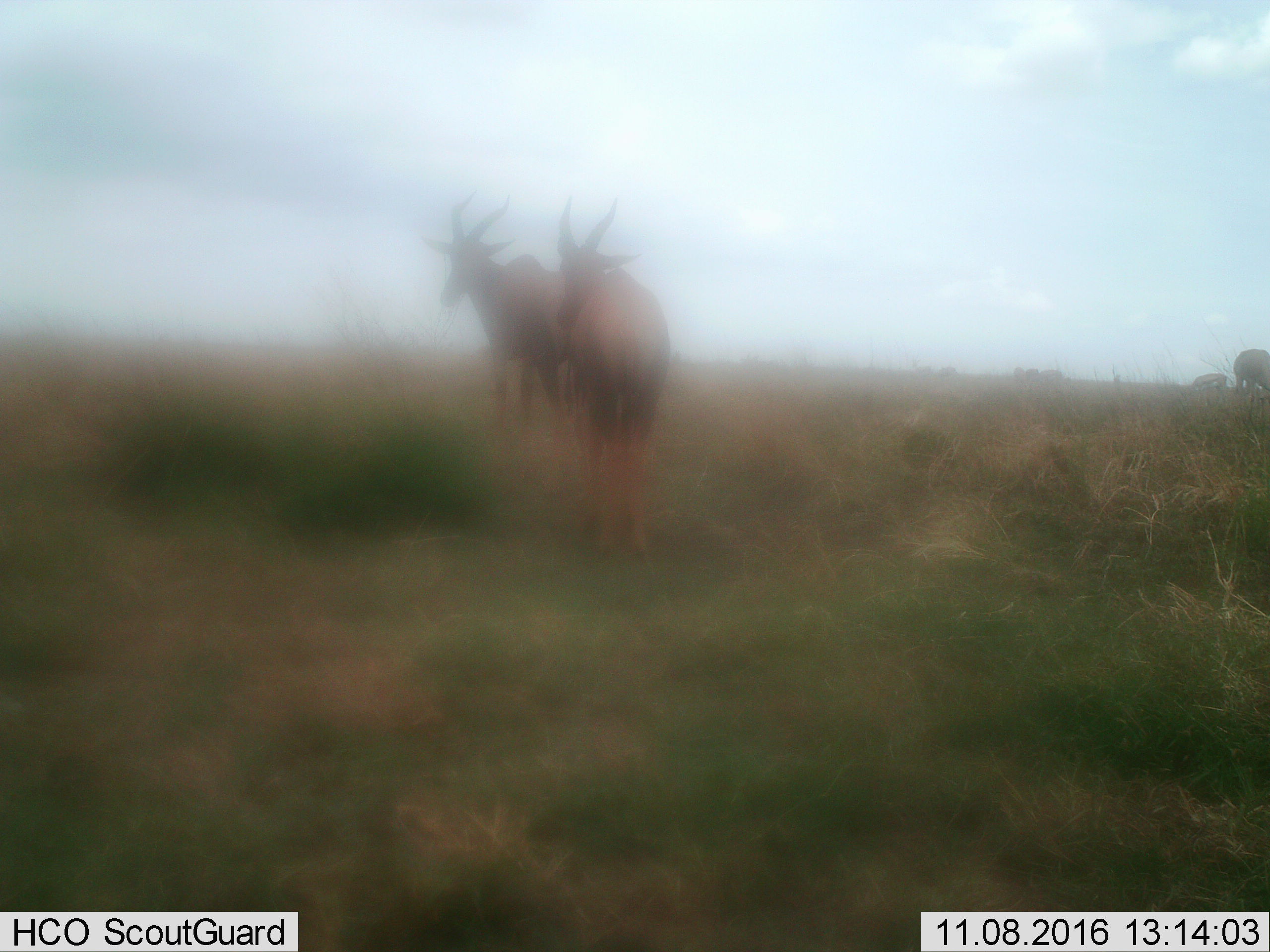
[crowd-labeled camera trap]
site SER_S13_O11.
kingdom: Animalia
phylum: Chordata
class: Mammalia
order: Artiodactyla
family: Bovidae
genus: Alcelaphus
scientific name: Alcelaphus buselaphus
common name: hartebeest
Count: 2.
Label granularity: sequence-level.